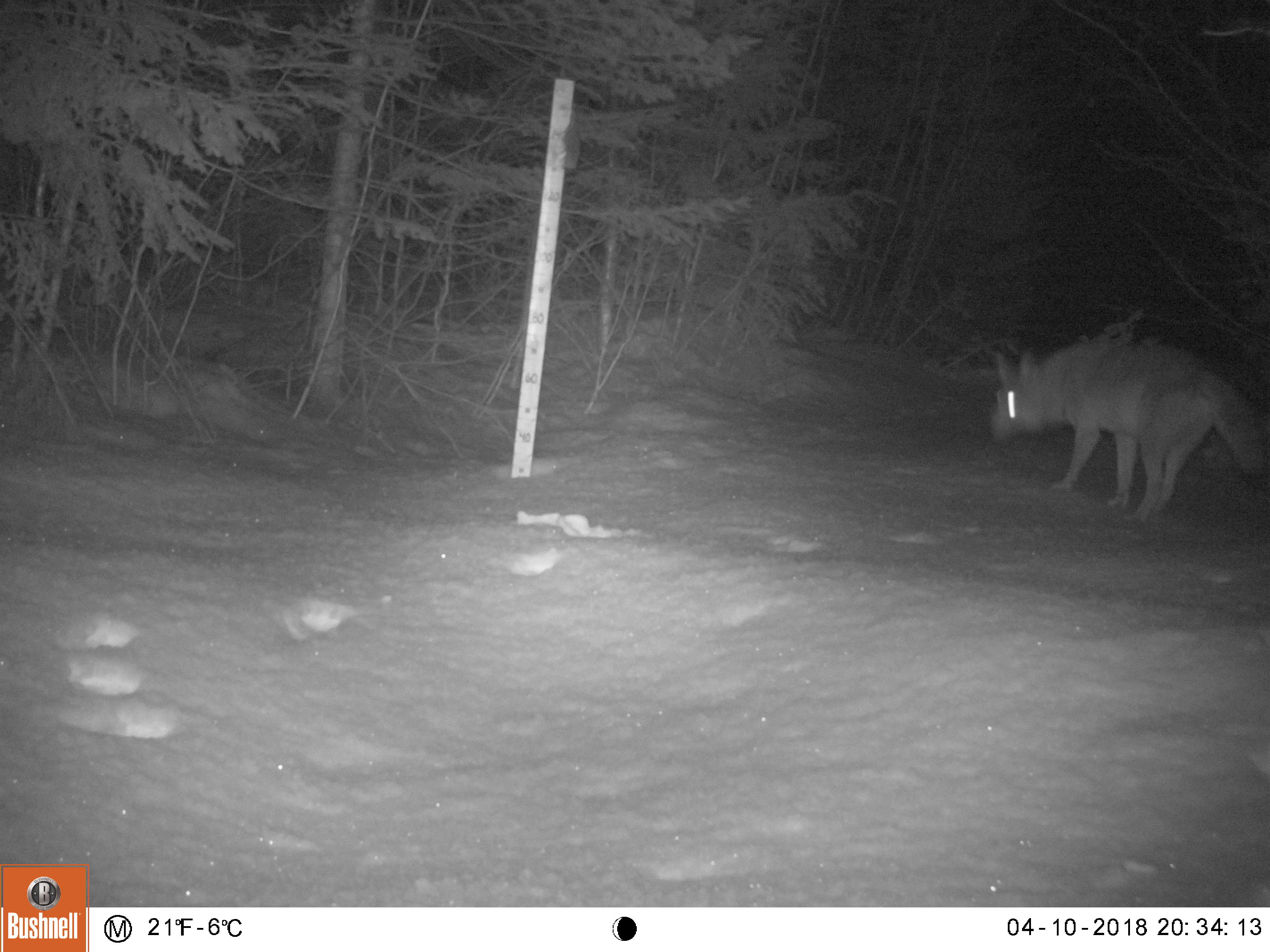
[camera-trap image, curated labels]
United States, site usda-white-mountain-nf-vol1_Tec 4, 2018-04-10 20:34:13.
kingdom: Animalia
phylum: Chordata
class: Mammalia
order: Carnivora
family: Canidae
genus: Canis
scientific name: Canis latrans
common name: coyote